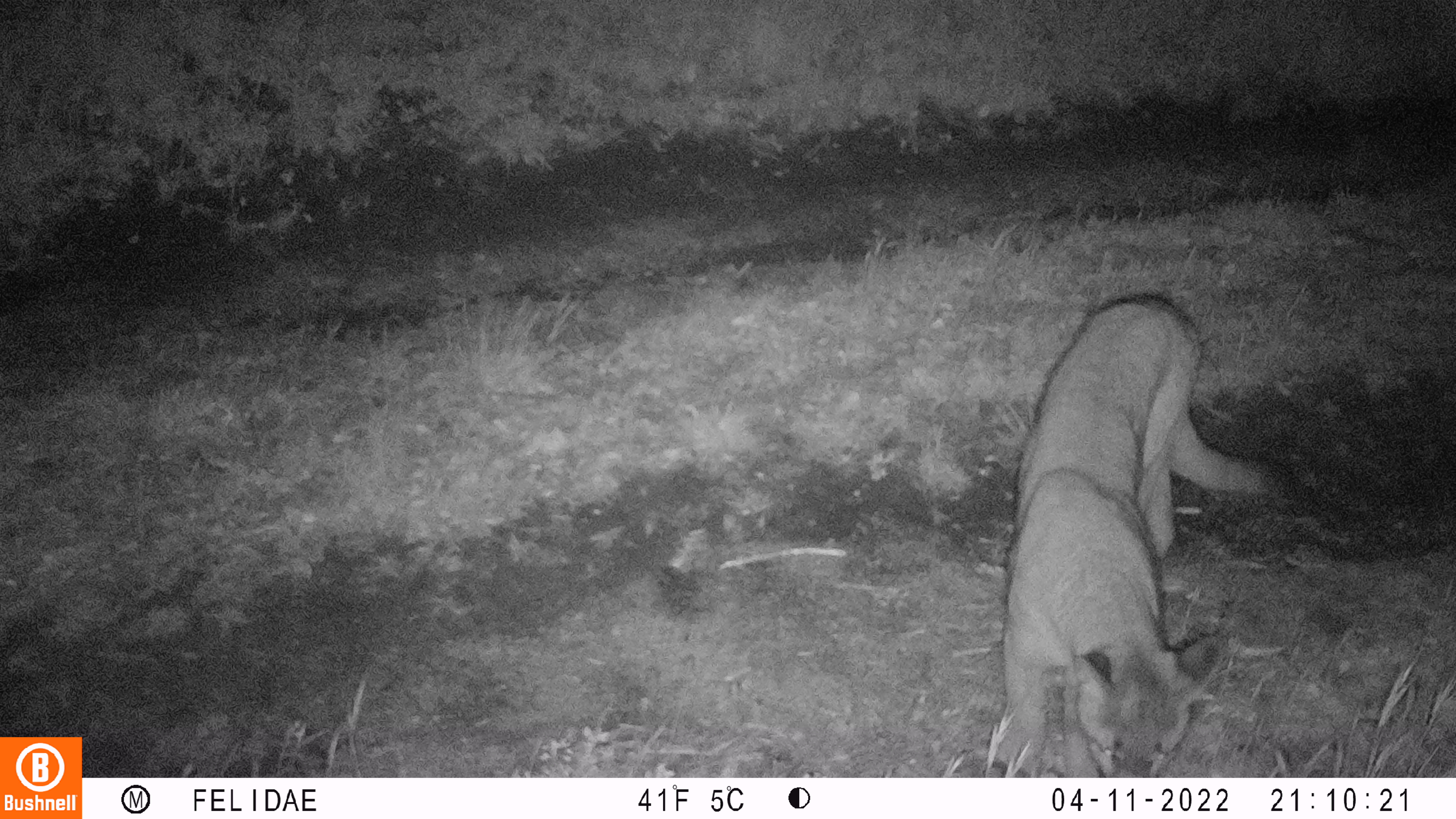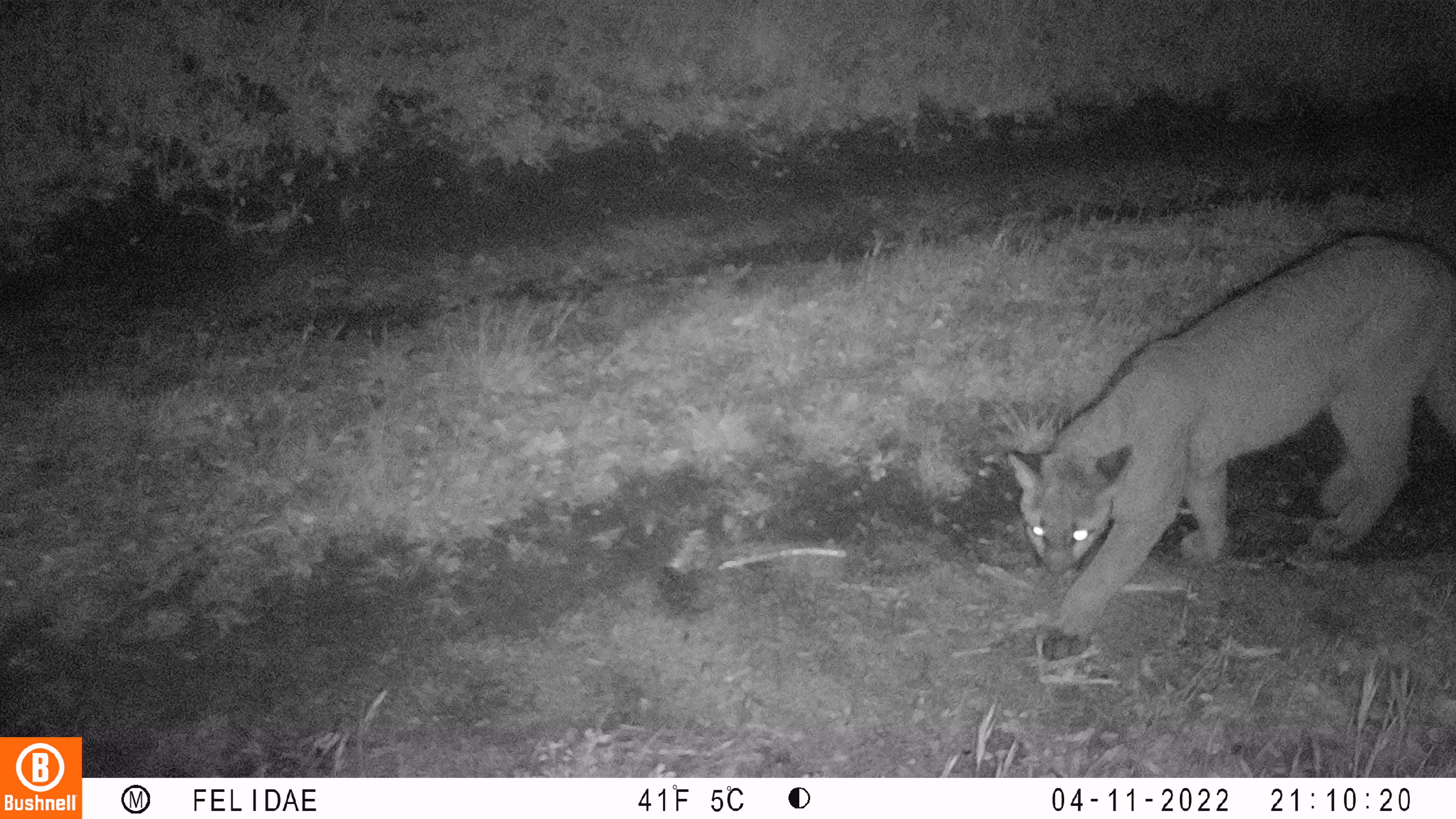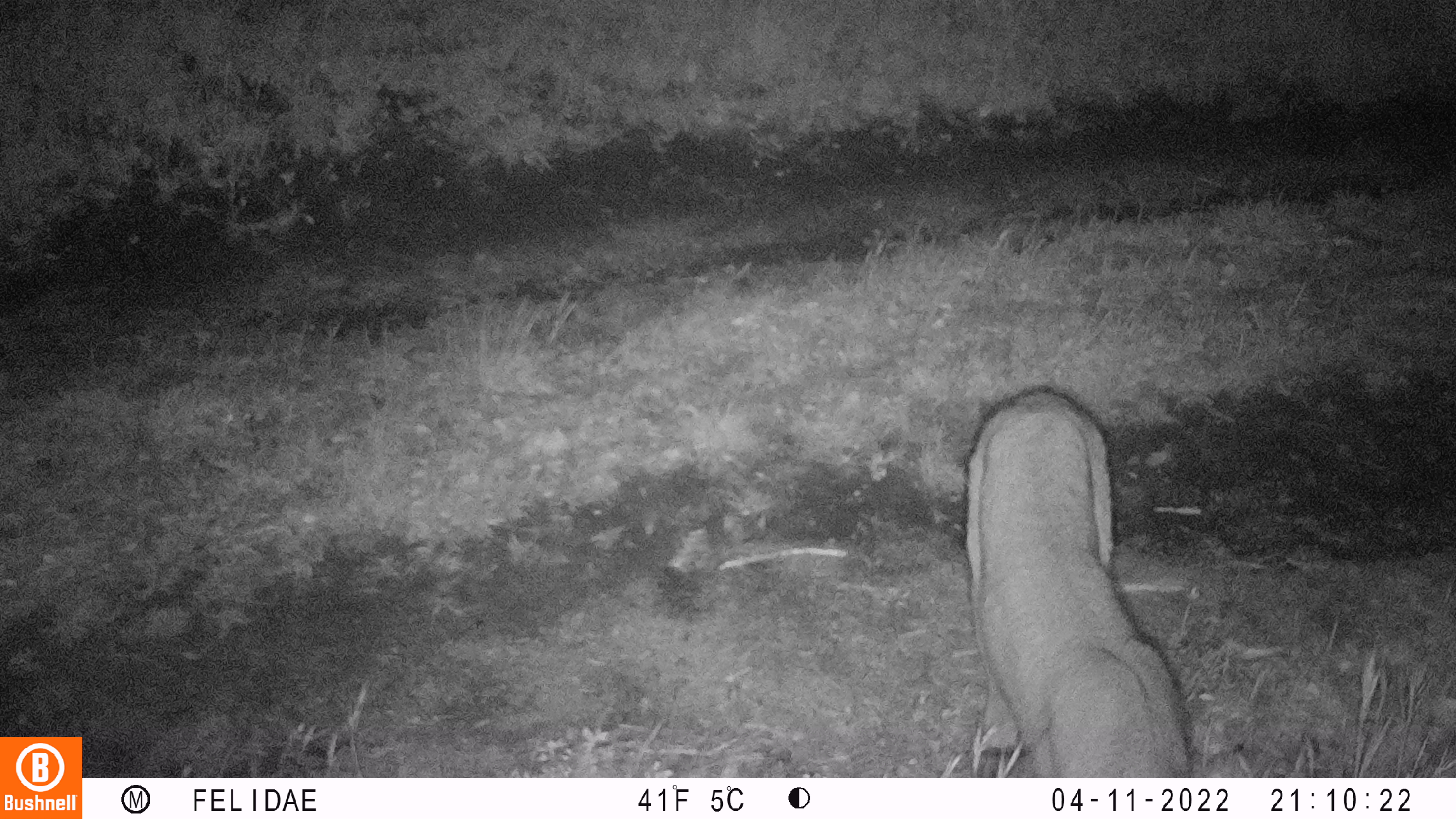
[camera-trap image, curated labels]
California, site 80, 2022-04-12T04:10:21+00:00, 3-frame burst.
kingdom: Animalia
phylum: Chordata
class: Mammalia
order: Carnivora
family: Felidae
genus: Puma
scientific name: Puma concolor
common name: puma